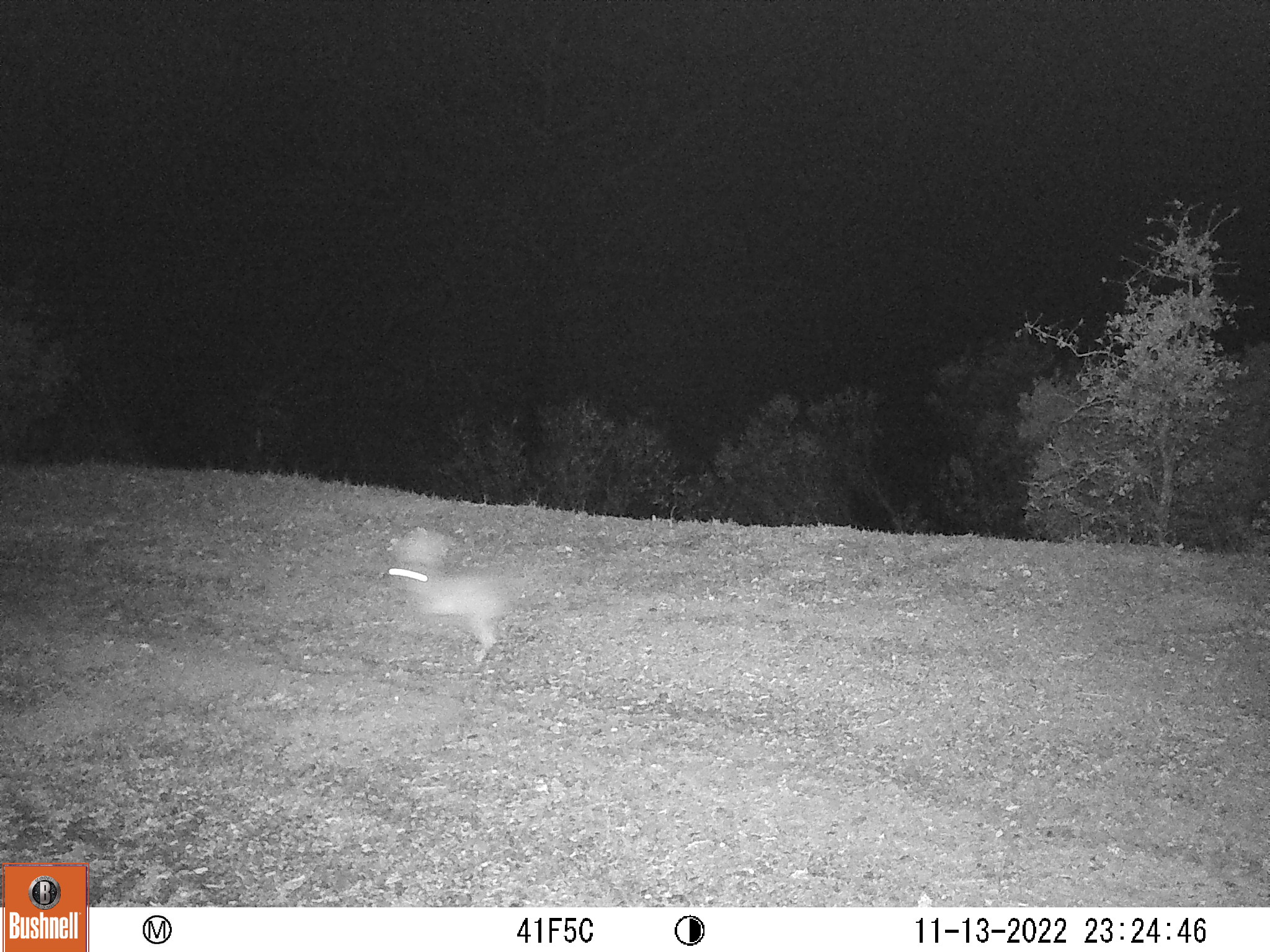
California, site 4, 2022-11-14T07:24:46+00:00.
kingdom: Animalia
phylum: Chordata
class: Mammalia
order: Lagomorpha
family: Leporidae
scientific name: Leporidae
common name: rabbit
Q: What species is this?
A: Rabbit (Leporidae).